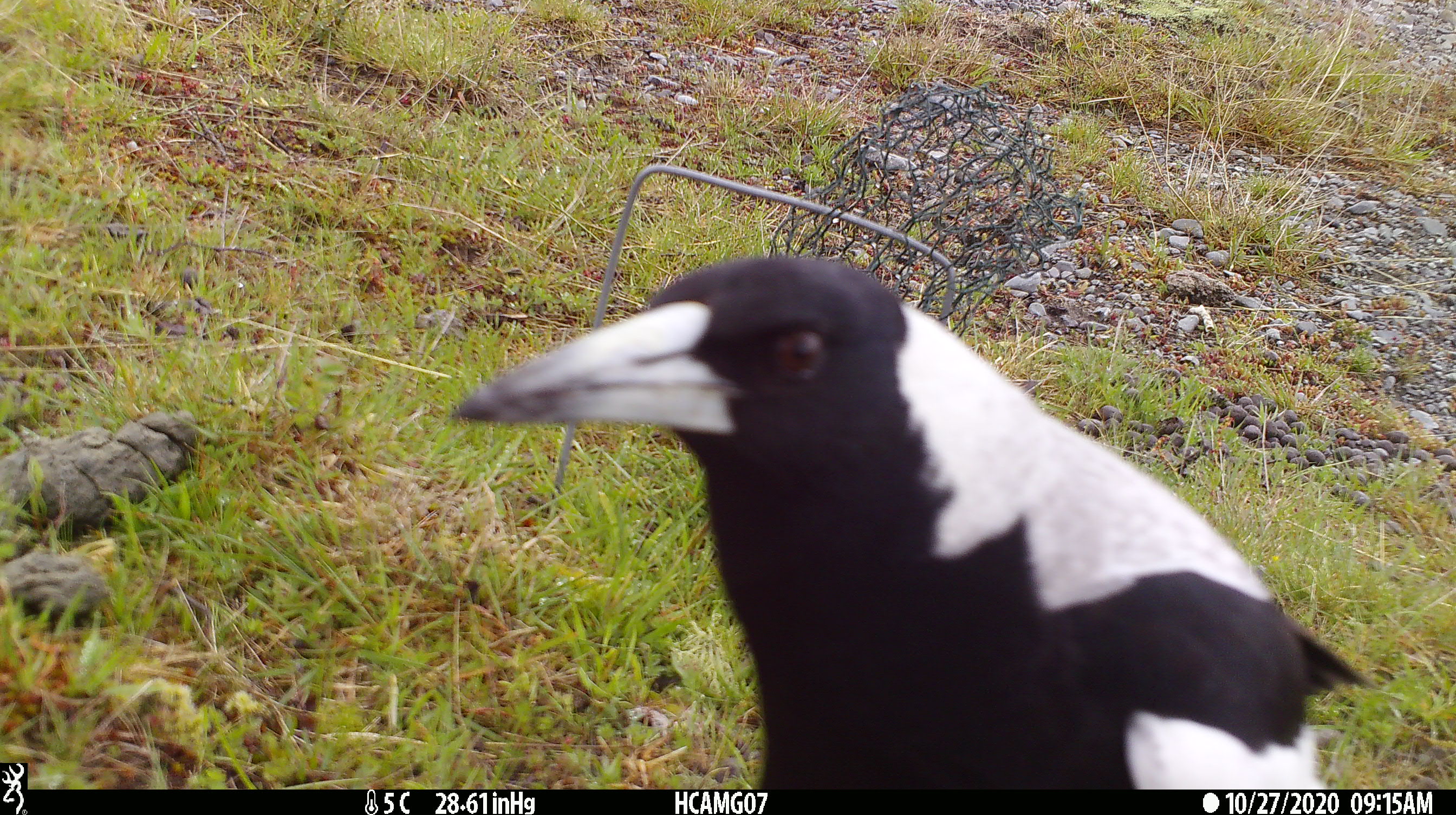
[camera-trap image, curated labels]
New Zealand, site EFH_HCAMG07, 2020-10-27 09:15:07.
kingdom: Animalia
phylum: Chordata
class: Aves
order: Passeriformes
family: Artamidae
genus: Gymnorhina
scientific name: Gymnorhina tibicen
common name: australian magpie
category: magpie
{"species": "magpie (australian magpie) (Gymnorhina tibicen)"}